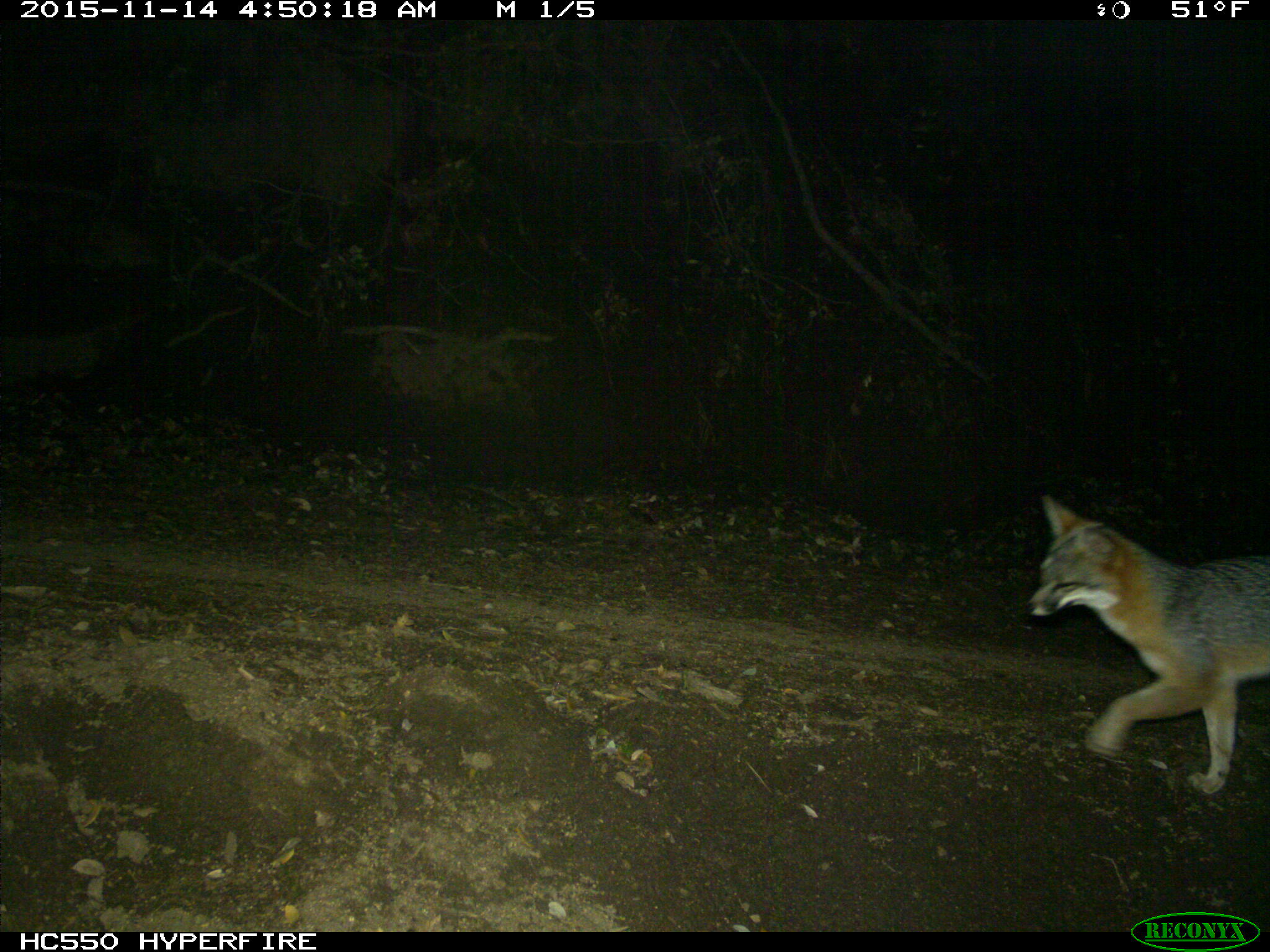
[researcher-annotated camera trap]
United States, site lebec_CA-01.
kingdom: Animalia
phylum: Chordata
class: Mammalia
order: Carnivora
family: Canidae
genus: Urocyon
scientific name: Urocyon cinereoargenteus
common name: gray fox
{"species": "Urocyon cinereoargenteus (gray fox)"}